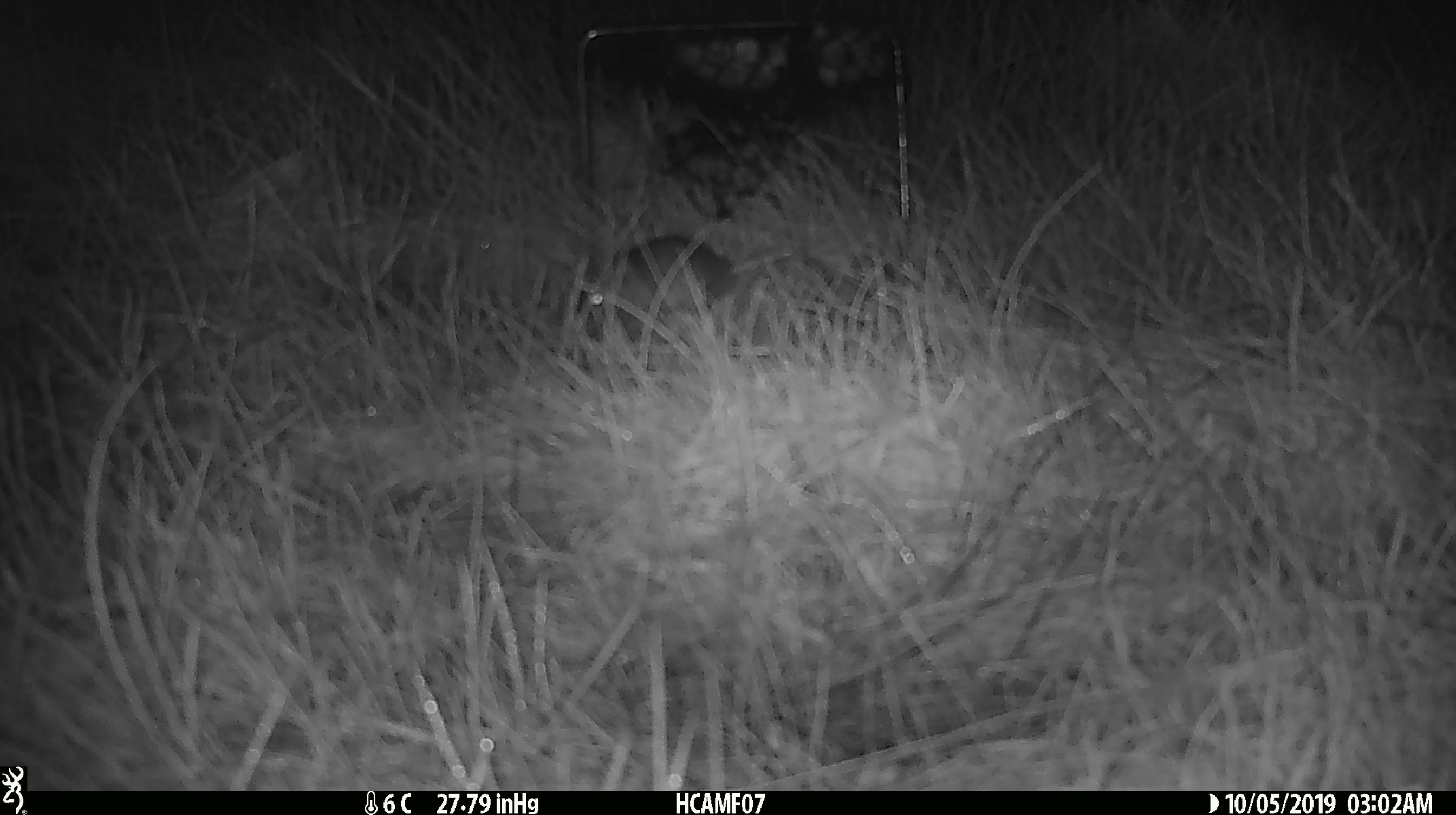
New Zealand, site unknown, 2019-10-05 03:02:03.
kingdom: Animalia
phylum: Chordata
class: Mammalia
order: Rodentia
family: Muridae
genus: Mus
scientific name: Mus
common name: mouse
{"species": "mouse (Mus)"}